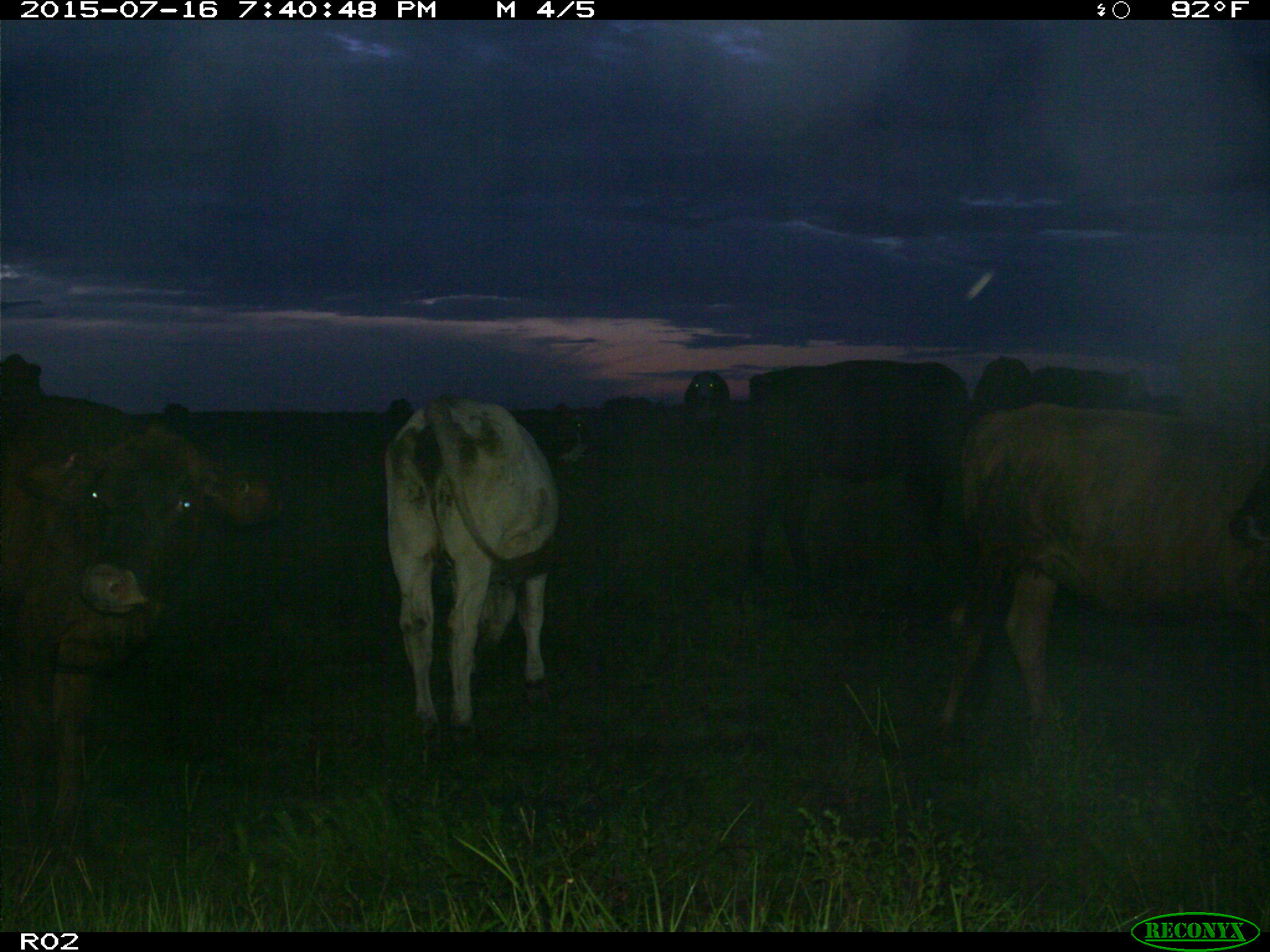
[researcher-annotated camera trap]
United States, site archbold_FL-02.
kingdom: Animalia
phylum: Chordata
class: Mammalia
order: Artiodactyla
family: Bovidae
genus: Bos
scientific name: Bos taurus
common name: domestic cow